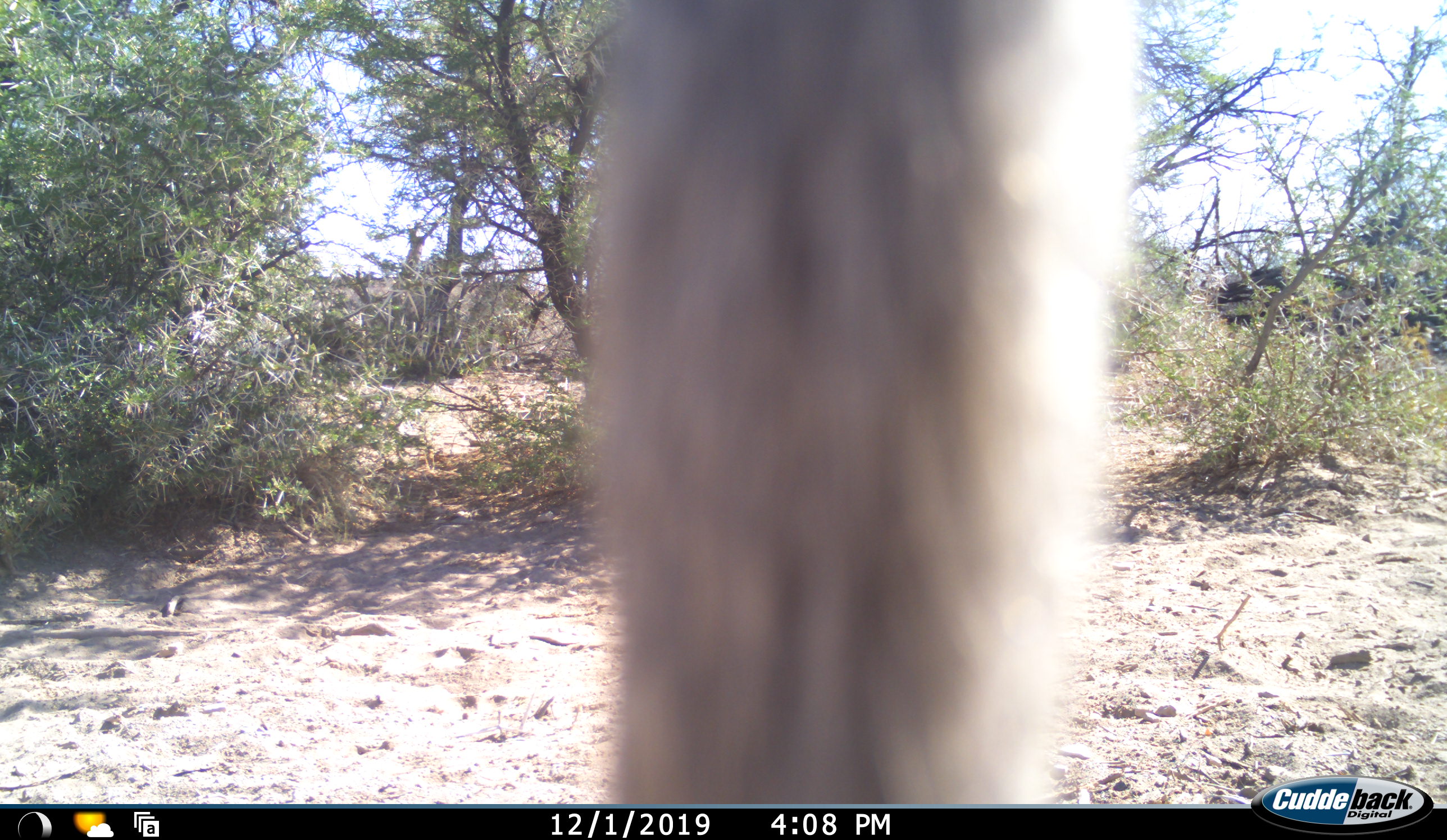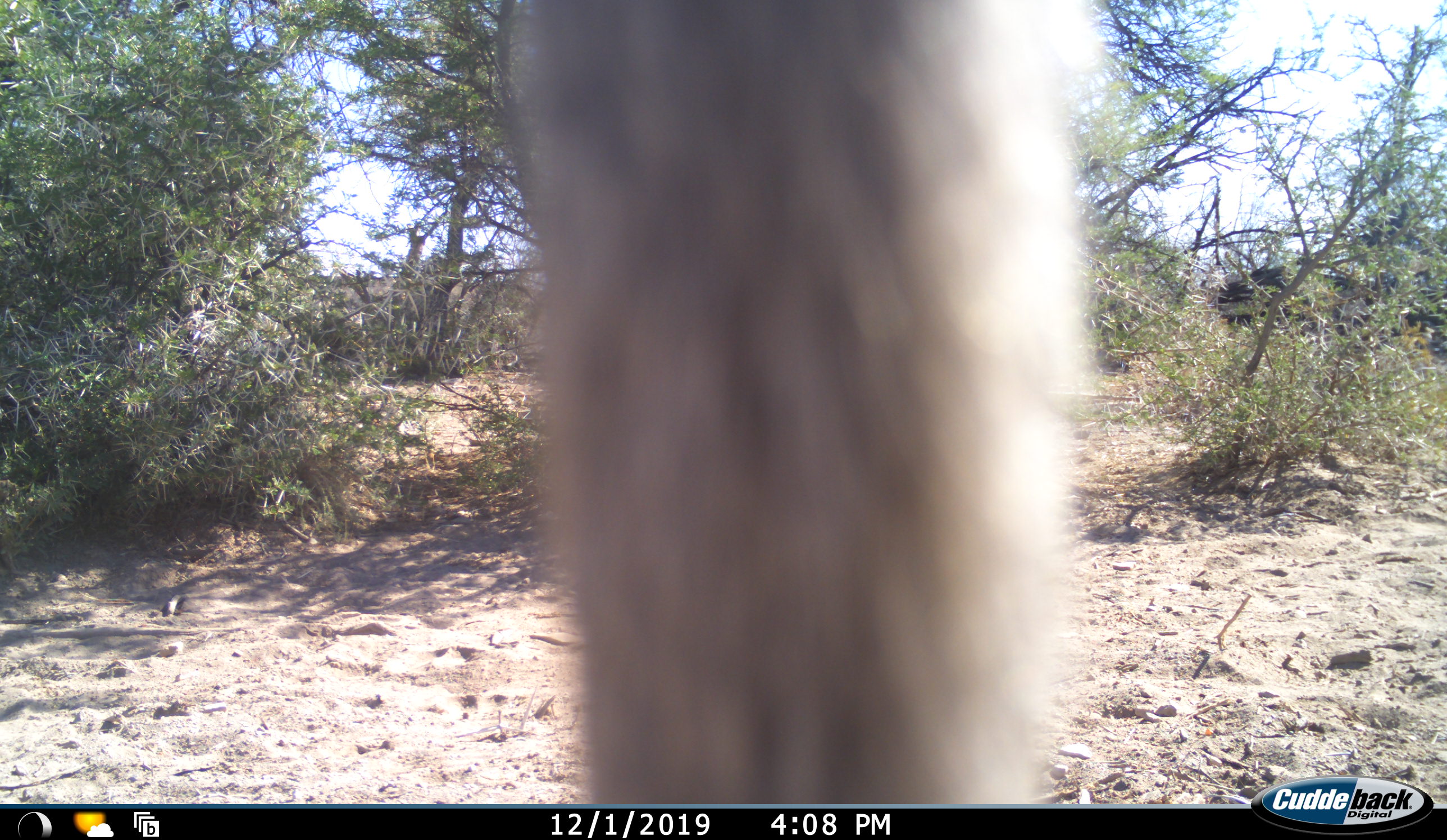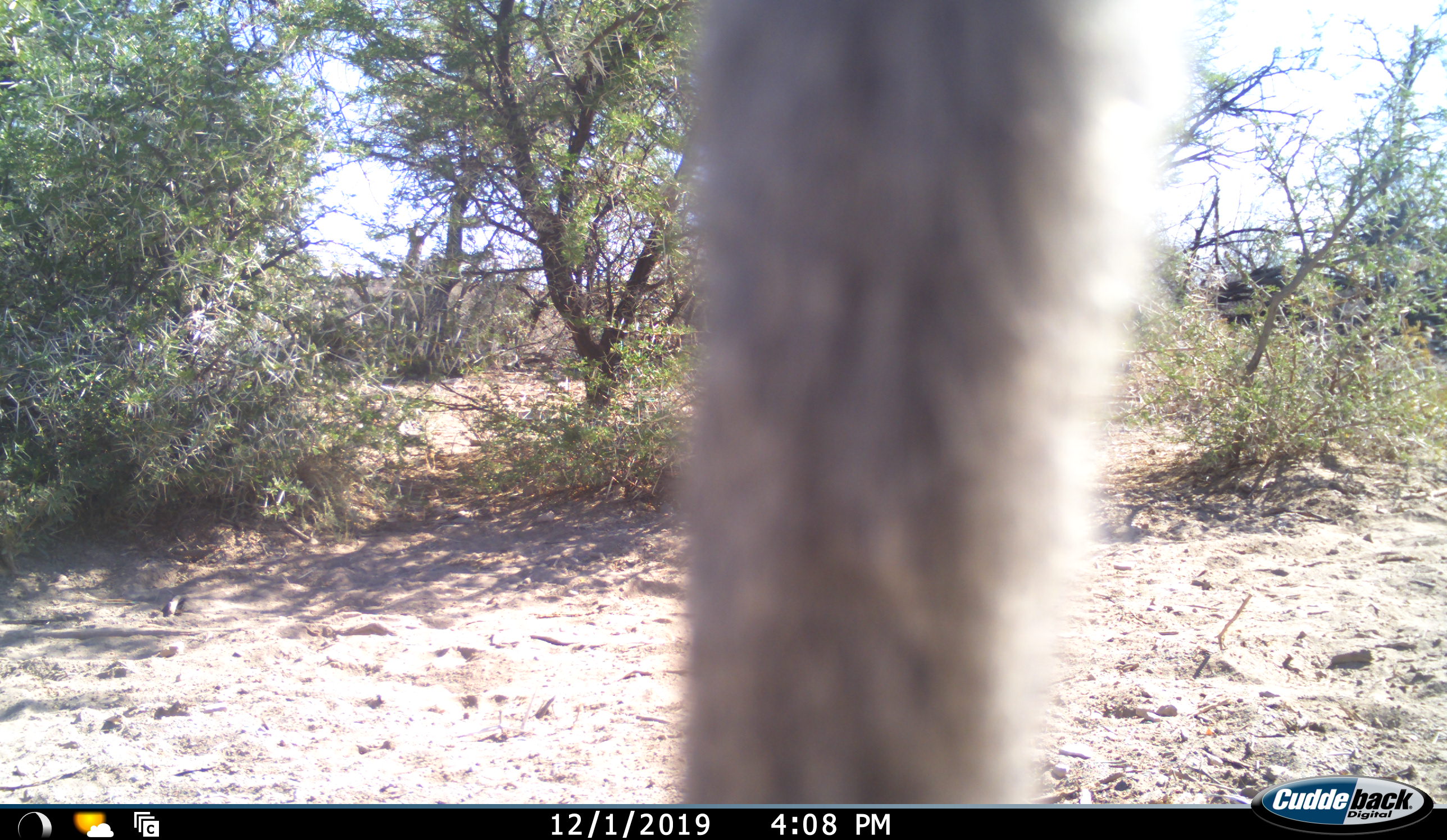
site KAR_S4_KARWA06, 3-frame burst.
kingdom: Animalia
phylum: Chordata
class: Mammalia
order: Primates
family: Cercopithecidae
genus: Papio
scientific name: Papio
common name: baboon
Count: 1.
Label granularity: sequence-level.